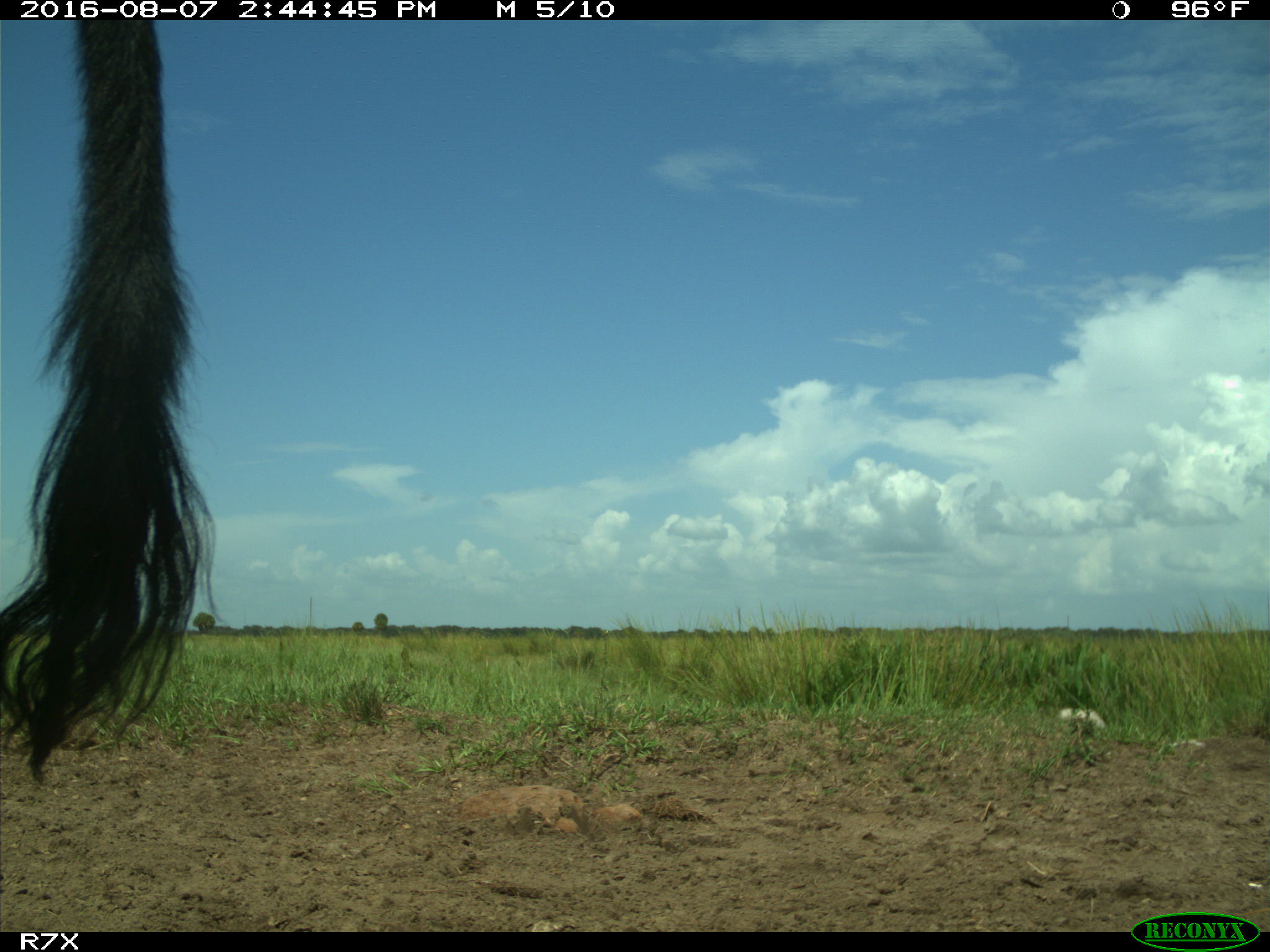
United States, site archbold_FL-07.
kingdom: Animalia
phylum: Chordata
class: Mammalia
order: Artiodactyla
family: Bovidae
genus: Bos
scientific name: Bos taurus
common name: domestic cow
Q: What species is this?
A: Bos taurus (domestic cow).